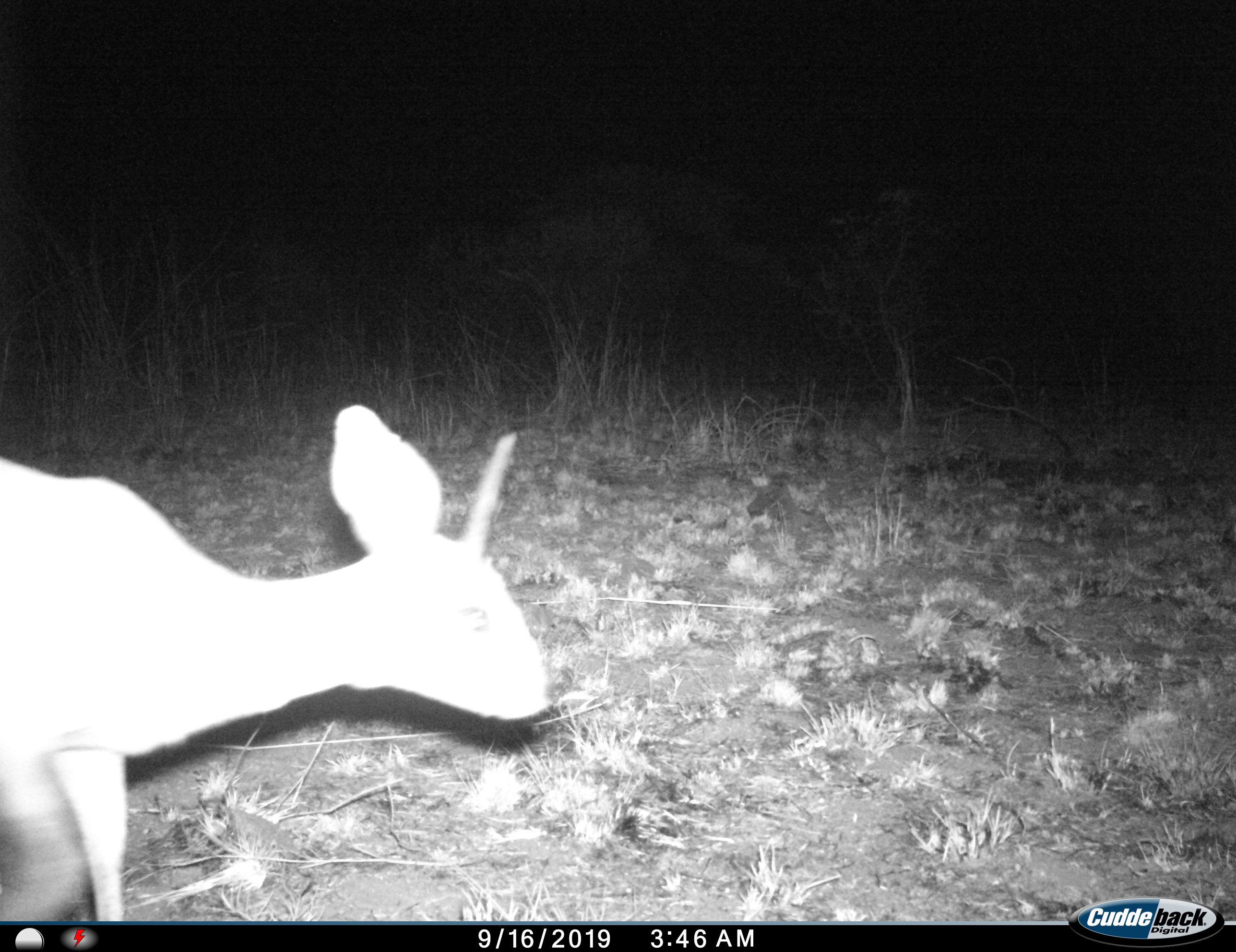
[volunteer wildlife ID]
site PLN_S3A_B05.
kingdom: Animalia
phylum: Chordata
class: Mammalia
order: Artiodactyla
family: Bovidae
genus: Raphicerus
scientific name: Raphicerus campestris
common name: steenbok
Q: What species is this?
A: Steenbok (Raphicerus campestris).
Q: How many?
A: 1.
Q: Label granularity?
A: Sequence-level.